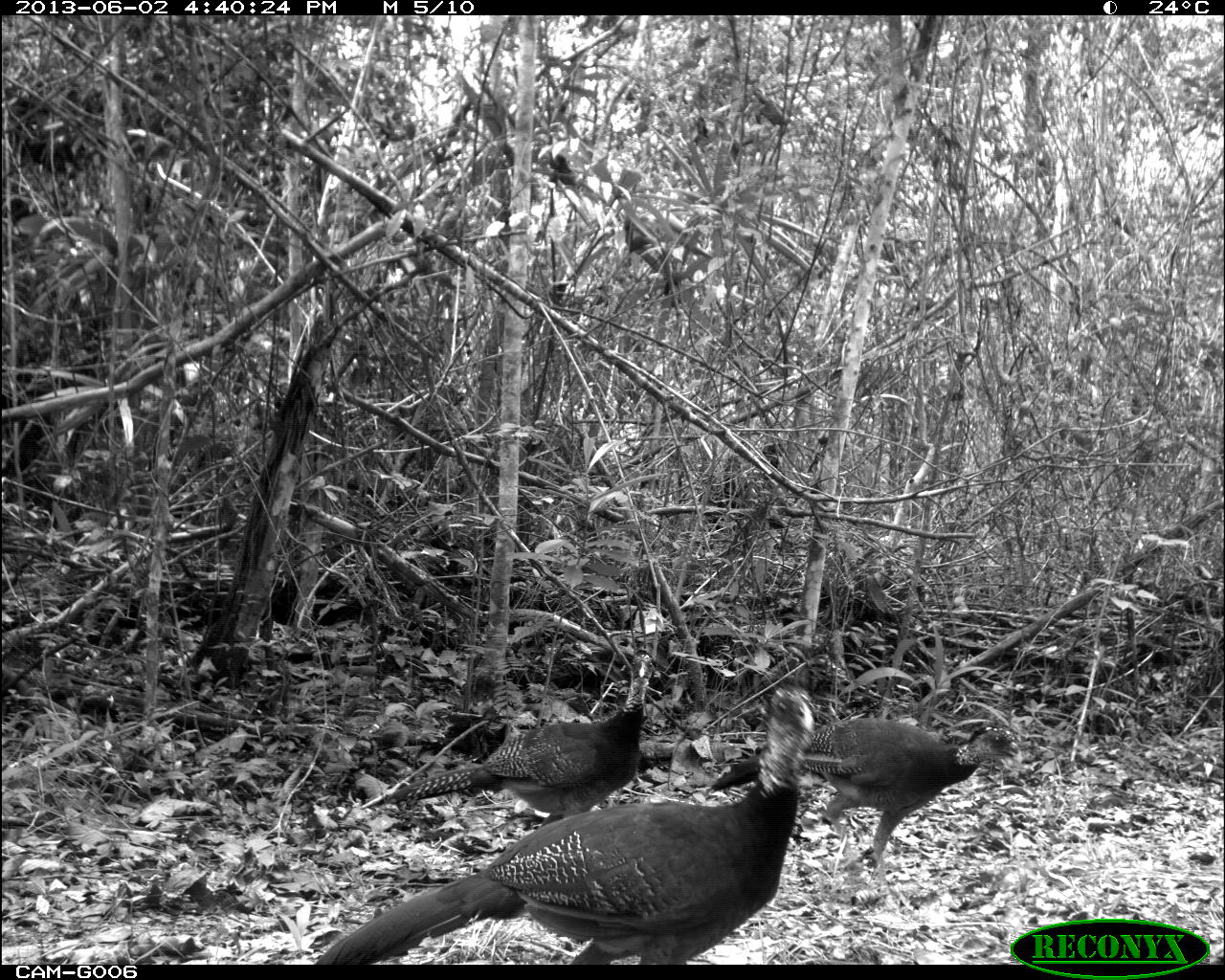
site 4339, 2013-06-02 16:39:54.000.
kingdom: Animalia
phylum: Chordata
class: Aves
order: Galliformes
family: Cracidae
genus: Crax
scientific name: Crax rubra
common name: great curassow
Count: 3.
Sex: female.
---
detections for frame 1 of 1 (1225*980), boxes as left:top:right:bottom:
crax rubra: 316:685:818:964; 710:718:1023:884; 370:648:652:826